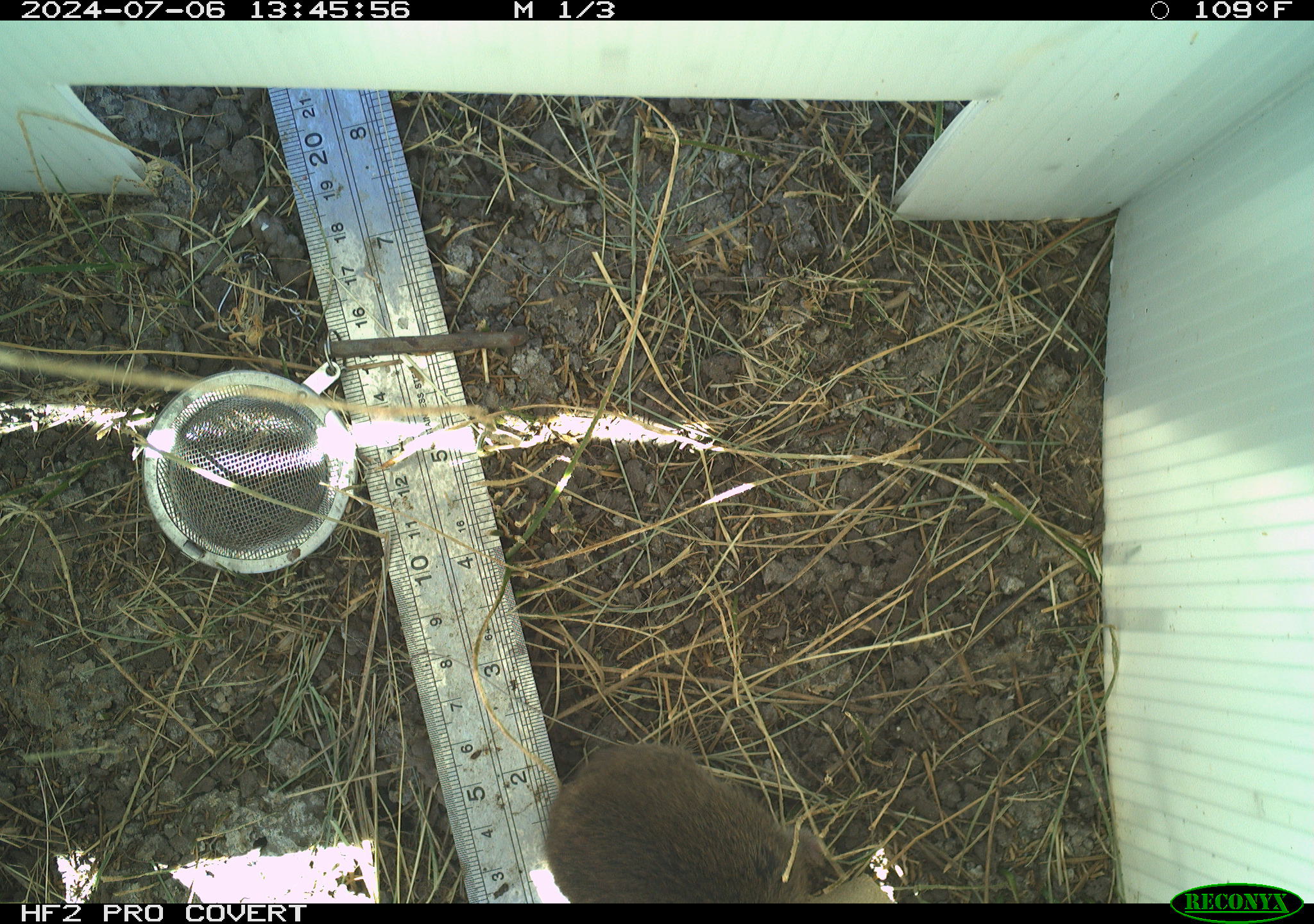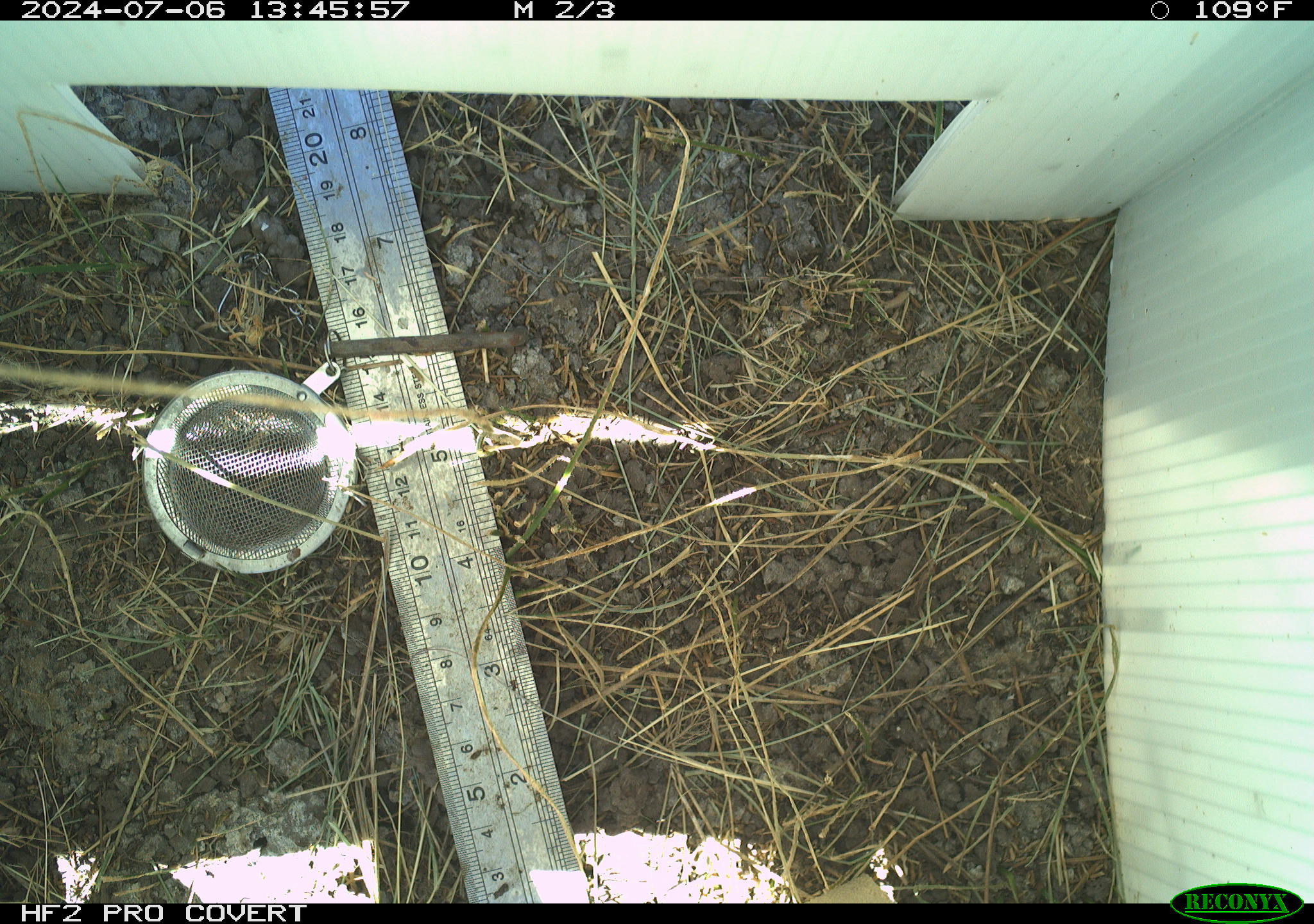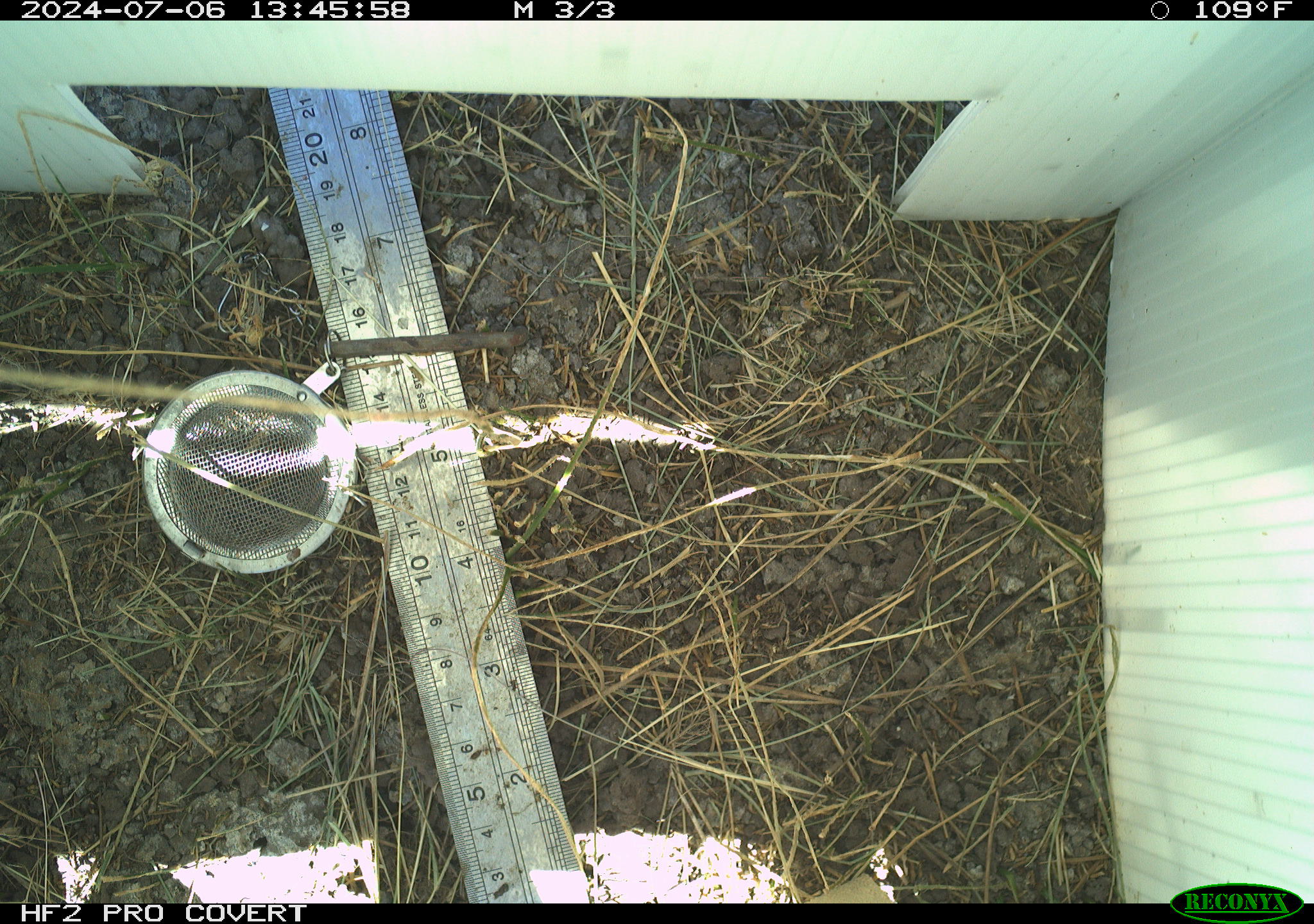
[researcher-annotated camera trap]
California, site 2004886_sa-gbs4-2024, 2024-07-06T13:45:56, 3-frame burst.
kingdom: Animalia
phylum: Chordata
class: Mammalia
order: Rodentia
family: Cricetidae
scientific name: Arvicolinae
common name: voles, lemmings, and muskrats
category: arvicolinae subfamily